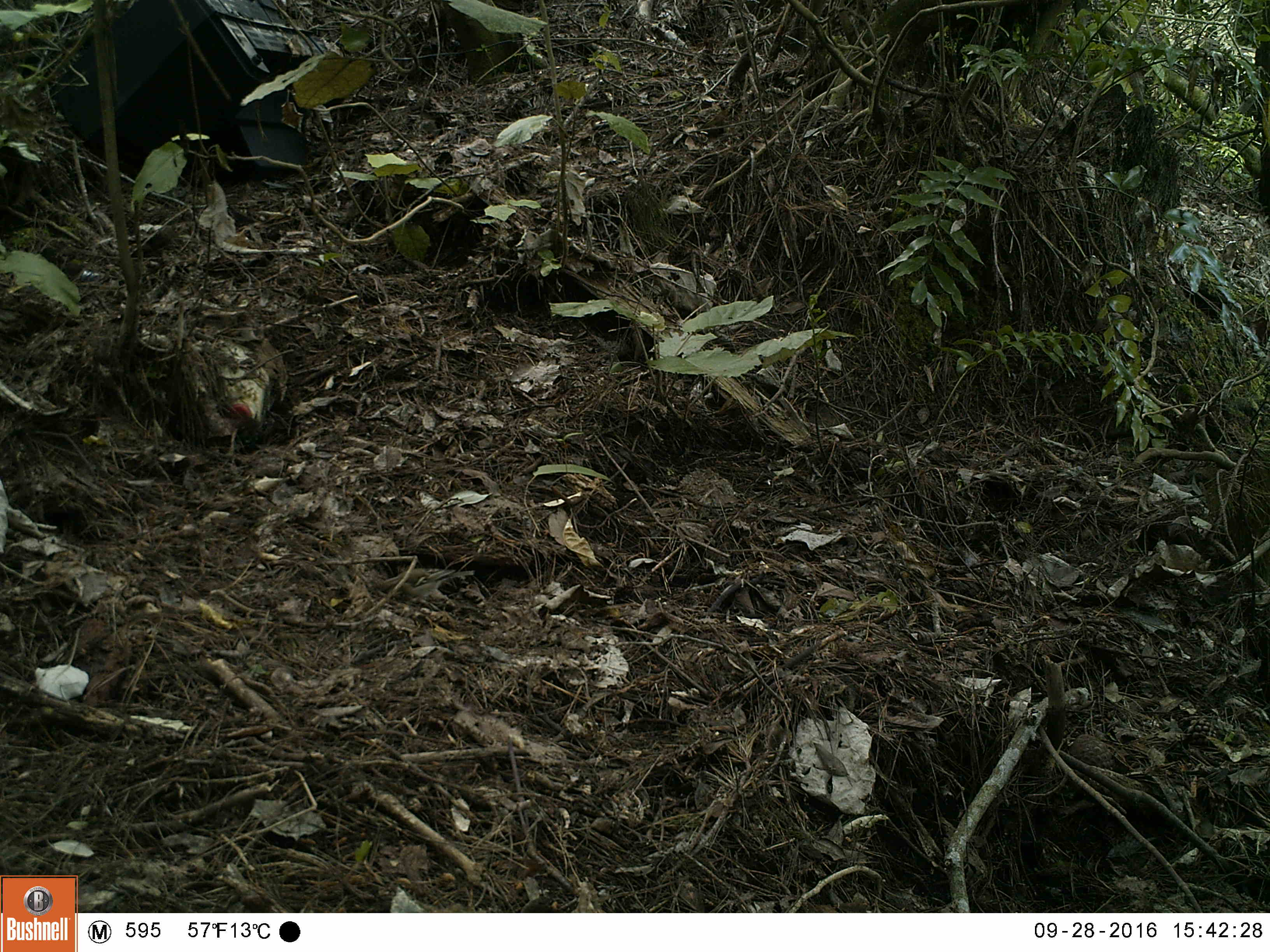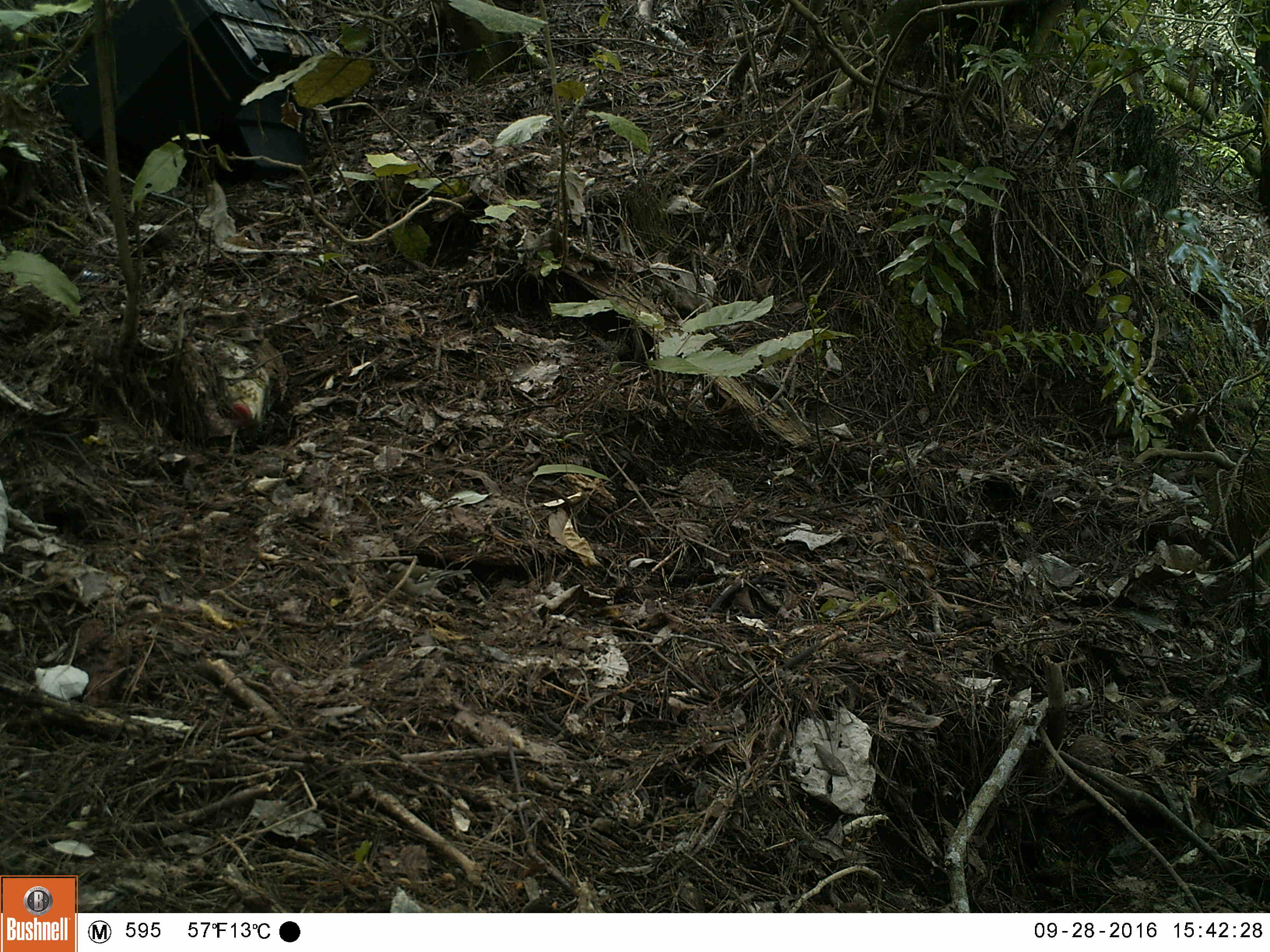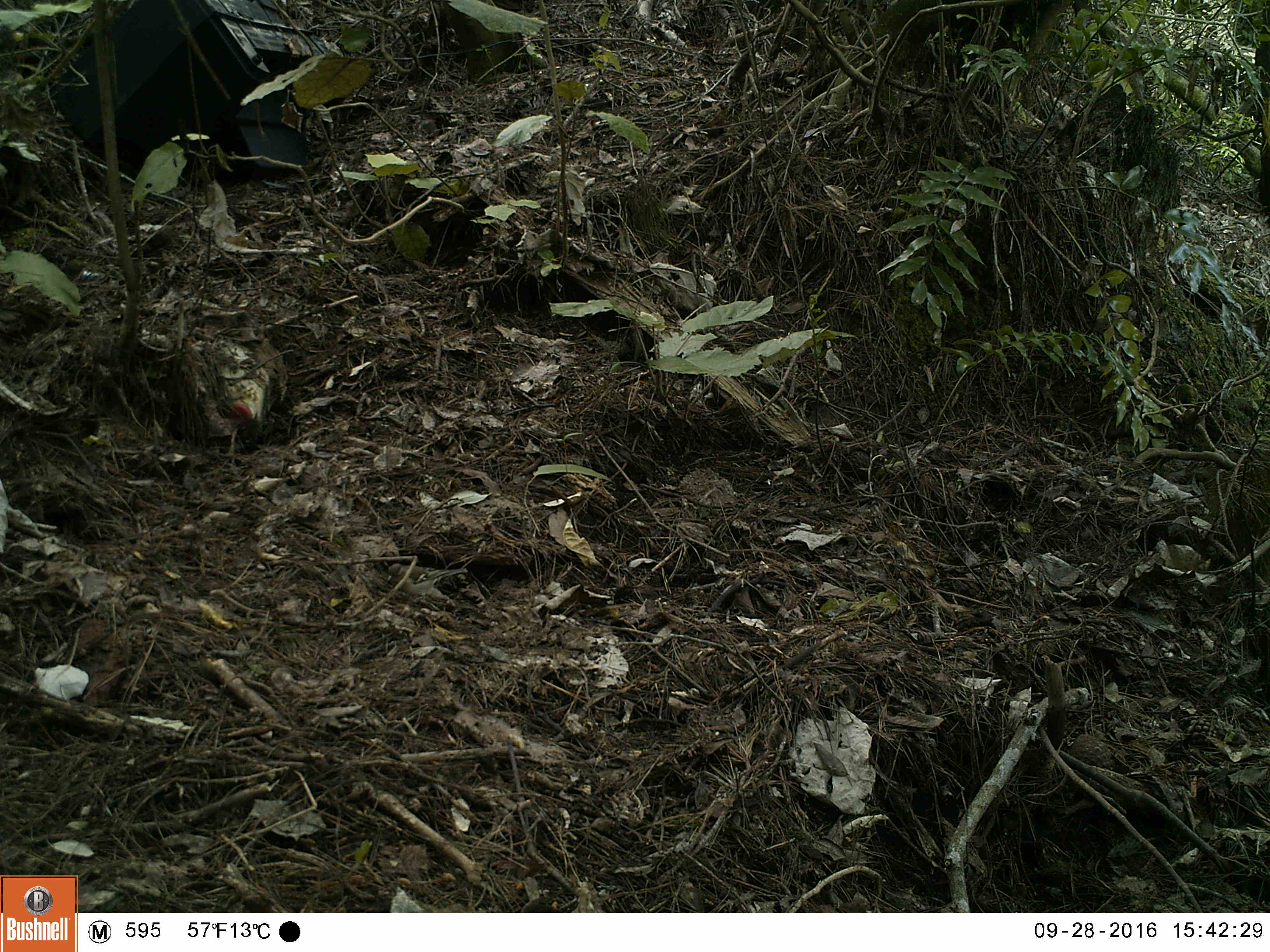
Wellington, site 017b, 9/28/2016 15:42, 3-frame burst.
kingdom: Animalia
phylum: Chordata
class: Aves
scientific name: Aves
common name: bird